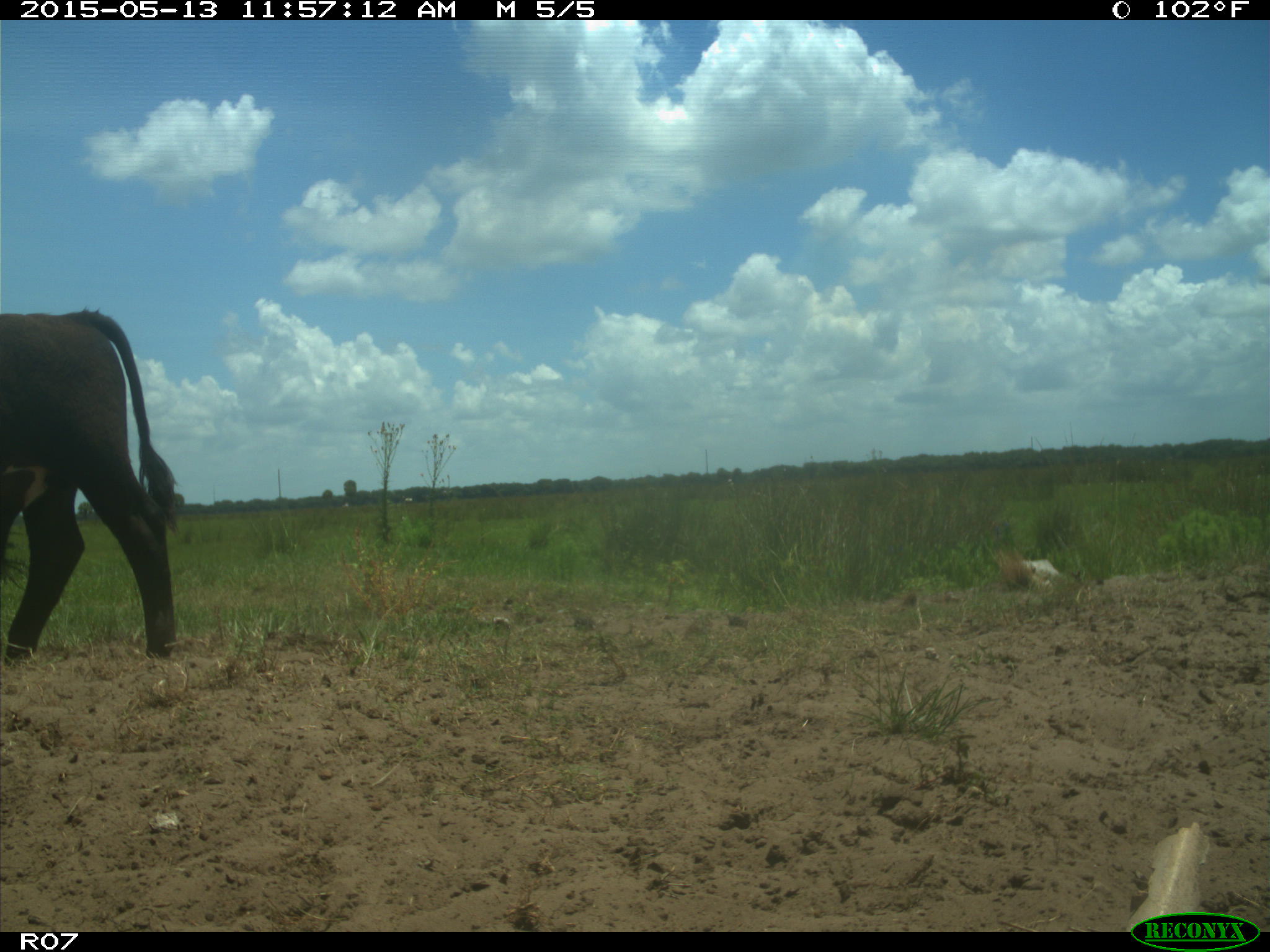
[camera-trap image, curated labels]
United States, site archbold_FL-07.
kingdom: Animalia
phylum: Chordata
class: Mammalia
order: Artiodactyla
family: Bovidae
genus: Bos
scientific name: Bos taurus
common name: domestic cow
Bos taurus (domestic cow).